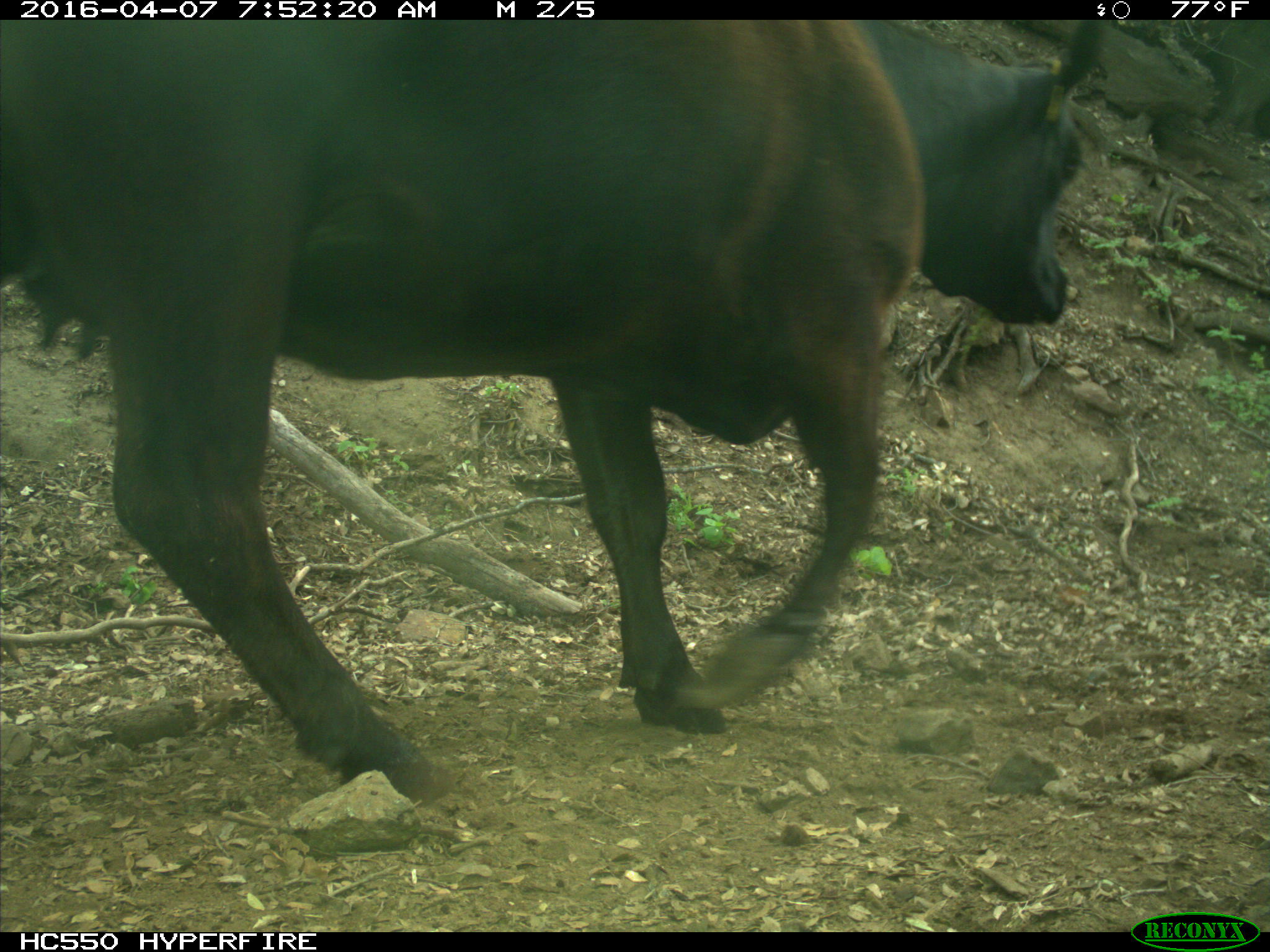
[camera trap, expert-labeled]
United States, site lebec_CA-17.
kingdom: Animalia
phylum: Chordata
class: Mammalia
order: Artiodactyla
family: Bovidae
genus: Bos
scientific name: Bos taurus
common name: domestic cow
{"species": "Bos taurus (domestic cow)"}